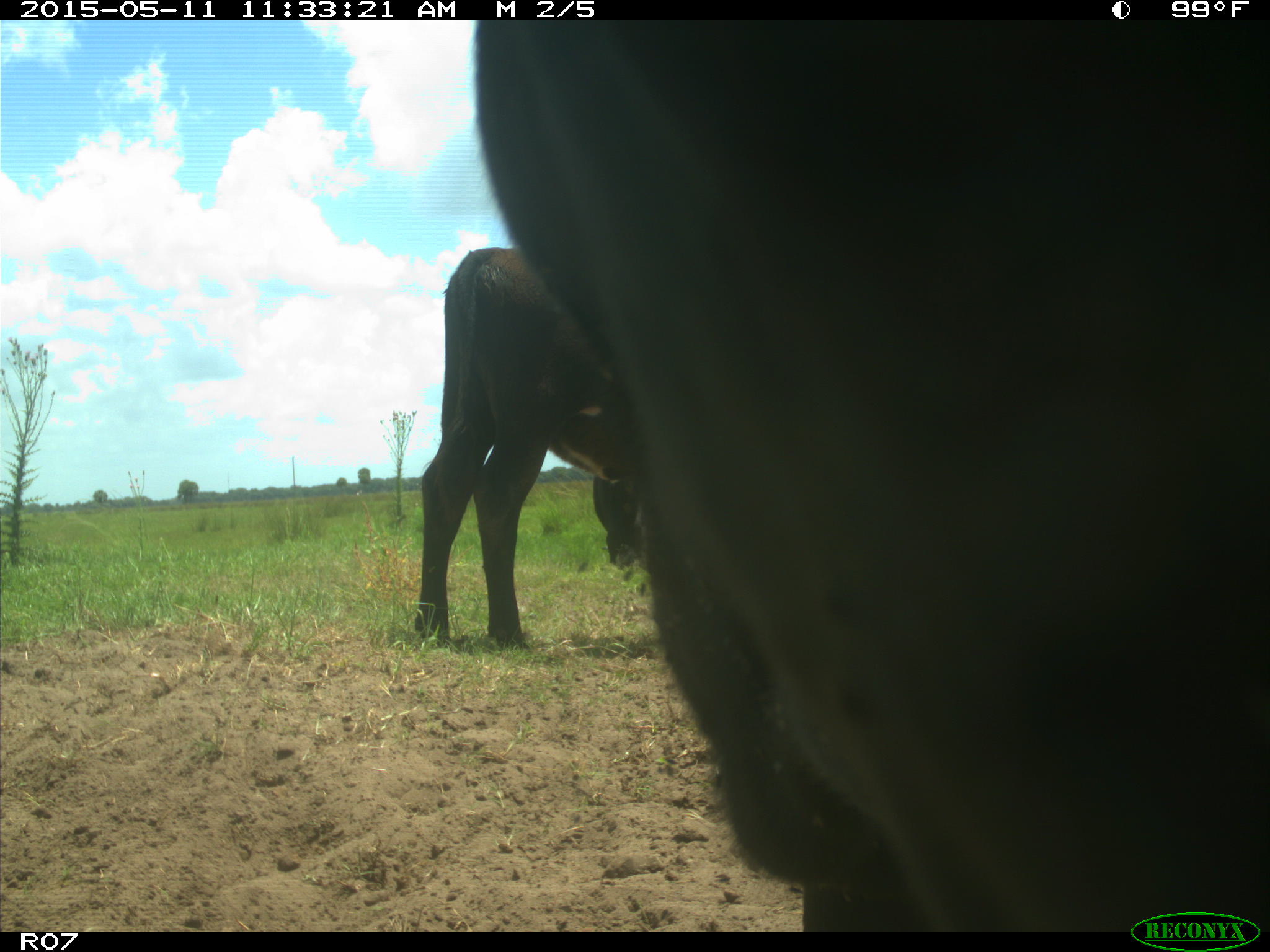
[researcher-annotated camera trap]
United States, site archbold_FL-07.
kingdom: Animalia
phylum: Chordata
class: Mammalia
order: Artiodactyla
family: Bovidae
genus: Bos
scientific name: Bos taurus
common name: domestic cow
Bos taurus (domestic cow).